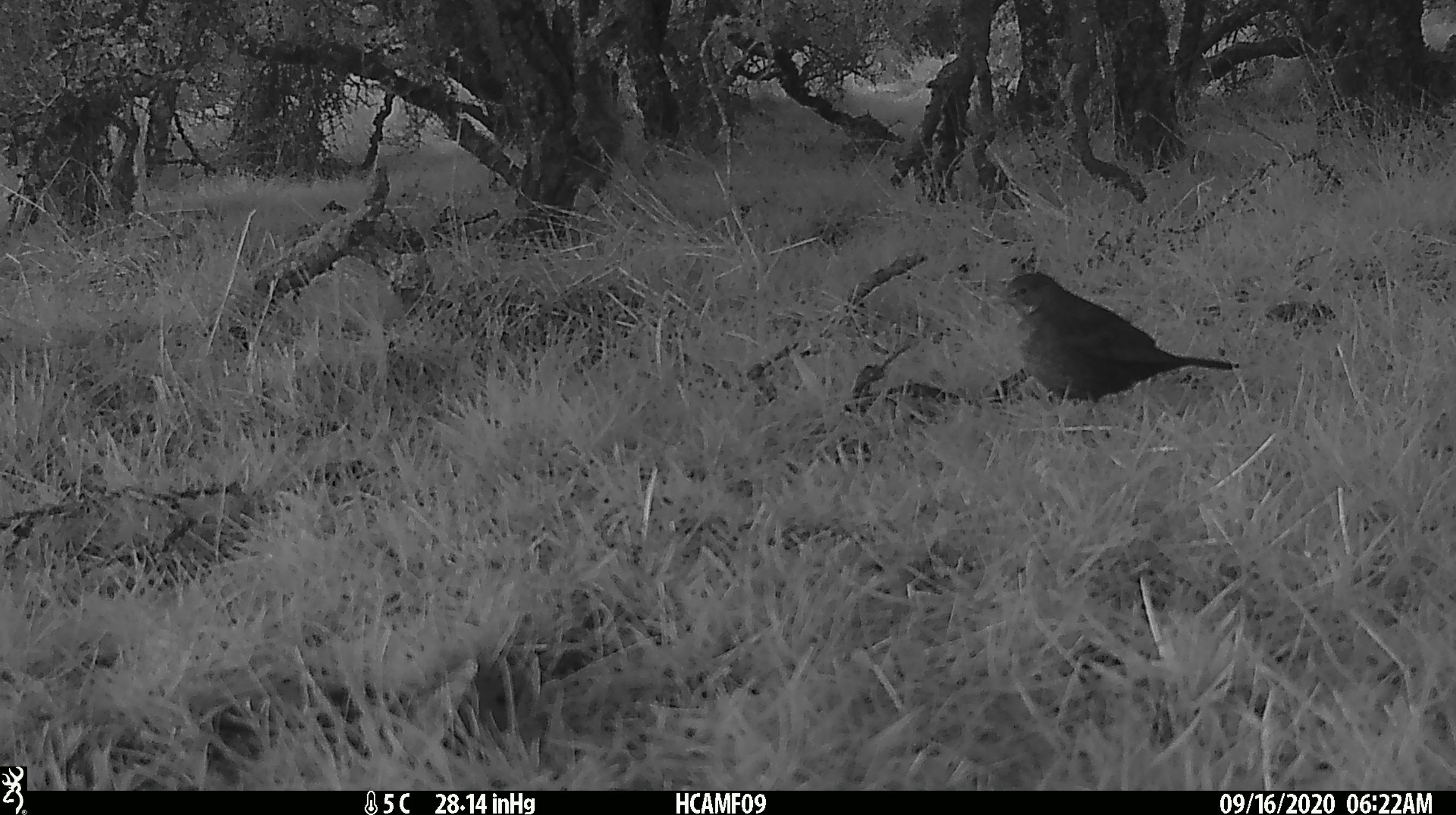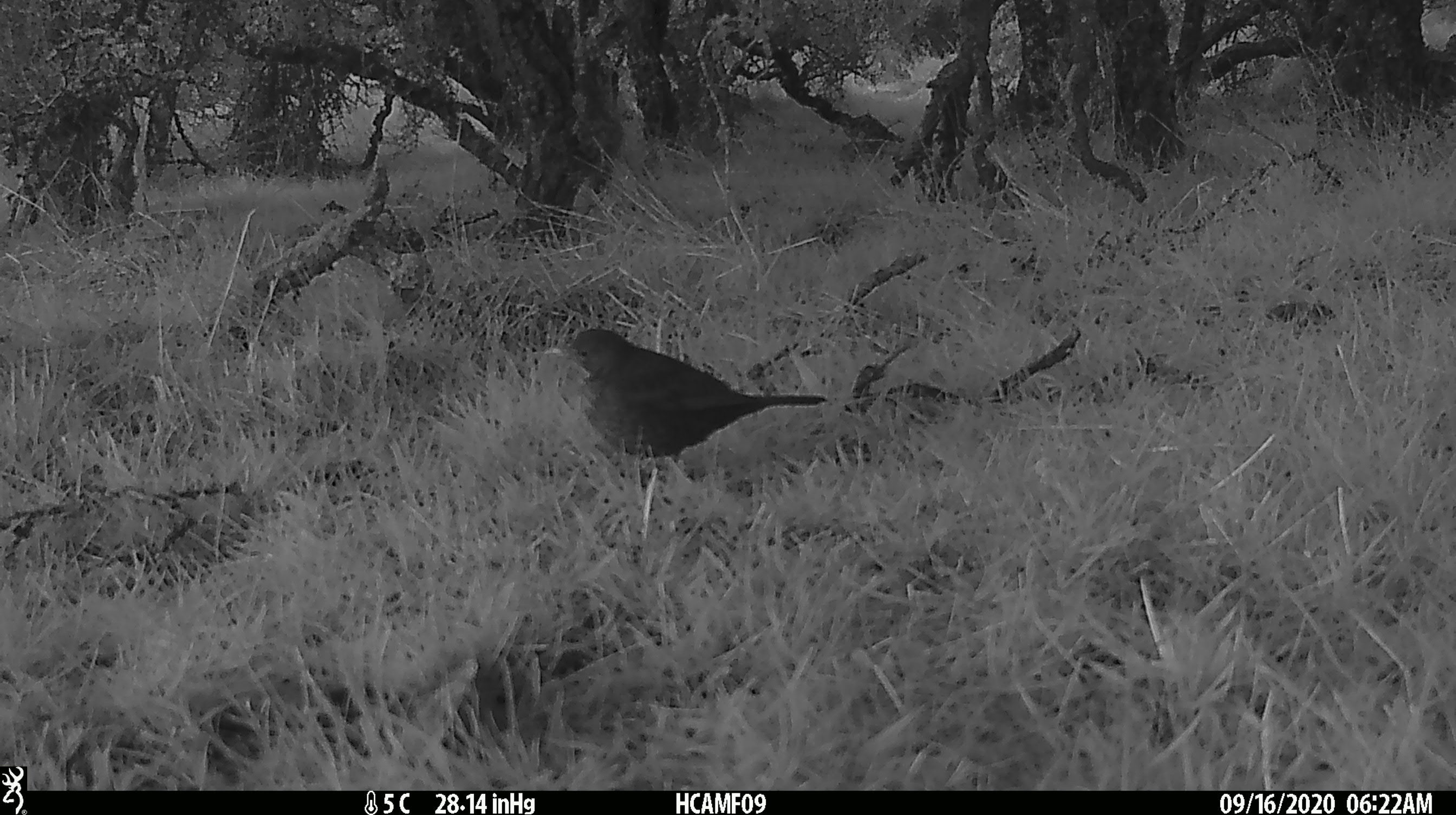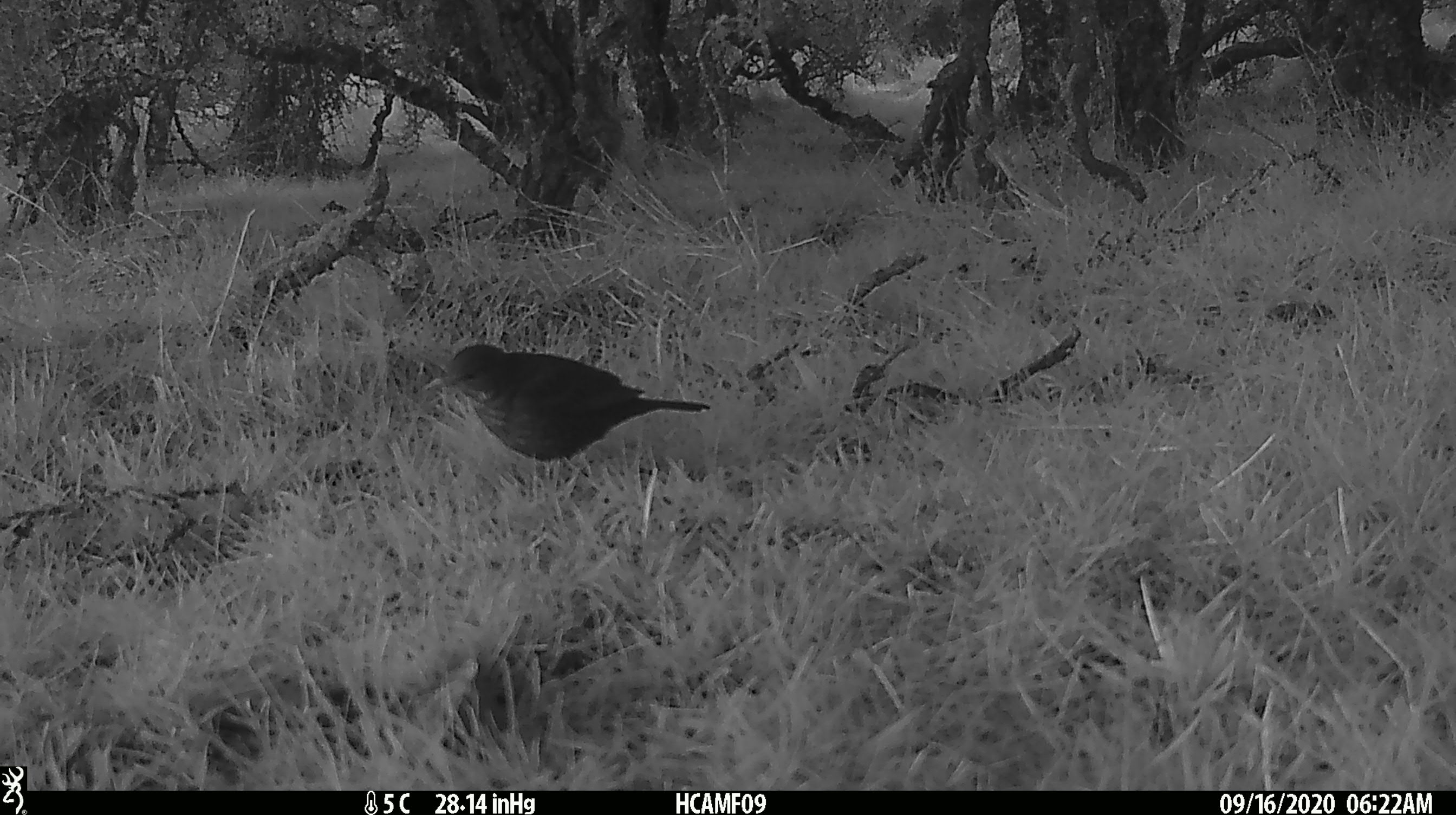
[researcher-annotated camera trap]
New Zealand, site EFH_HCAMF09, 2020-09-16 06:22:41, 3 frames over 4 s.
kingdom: Animalia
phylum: Chordata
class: Aves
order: Passeriformes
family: Turdidae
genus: Turdus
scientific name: Turdus philomelos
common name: song thrush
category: thrush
Thrush (song thrush) (Turdus philomelos).